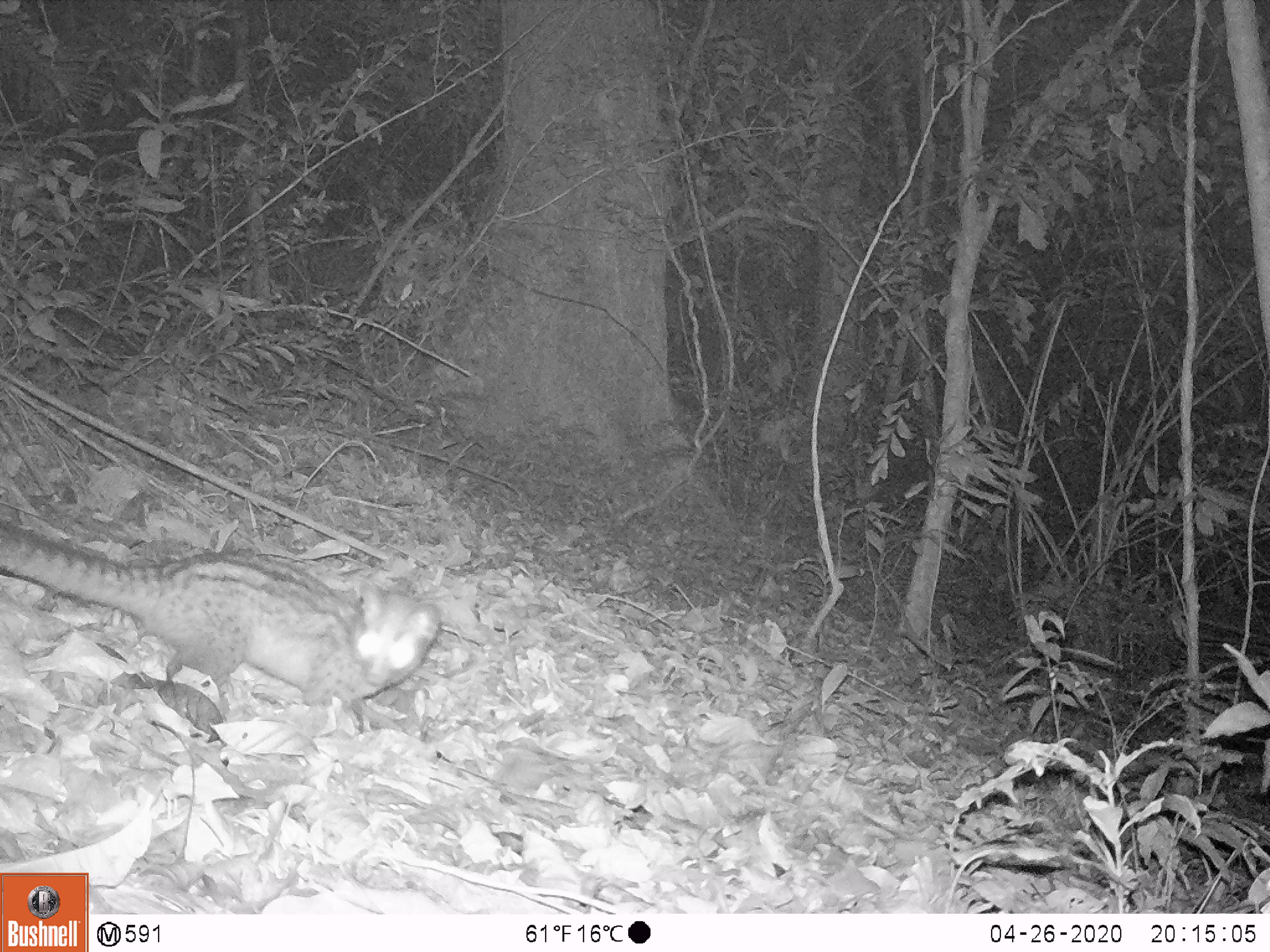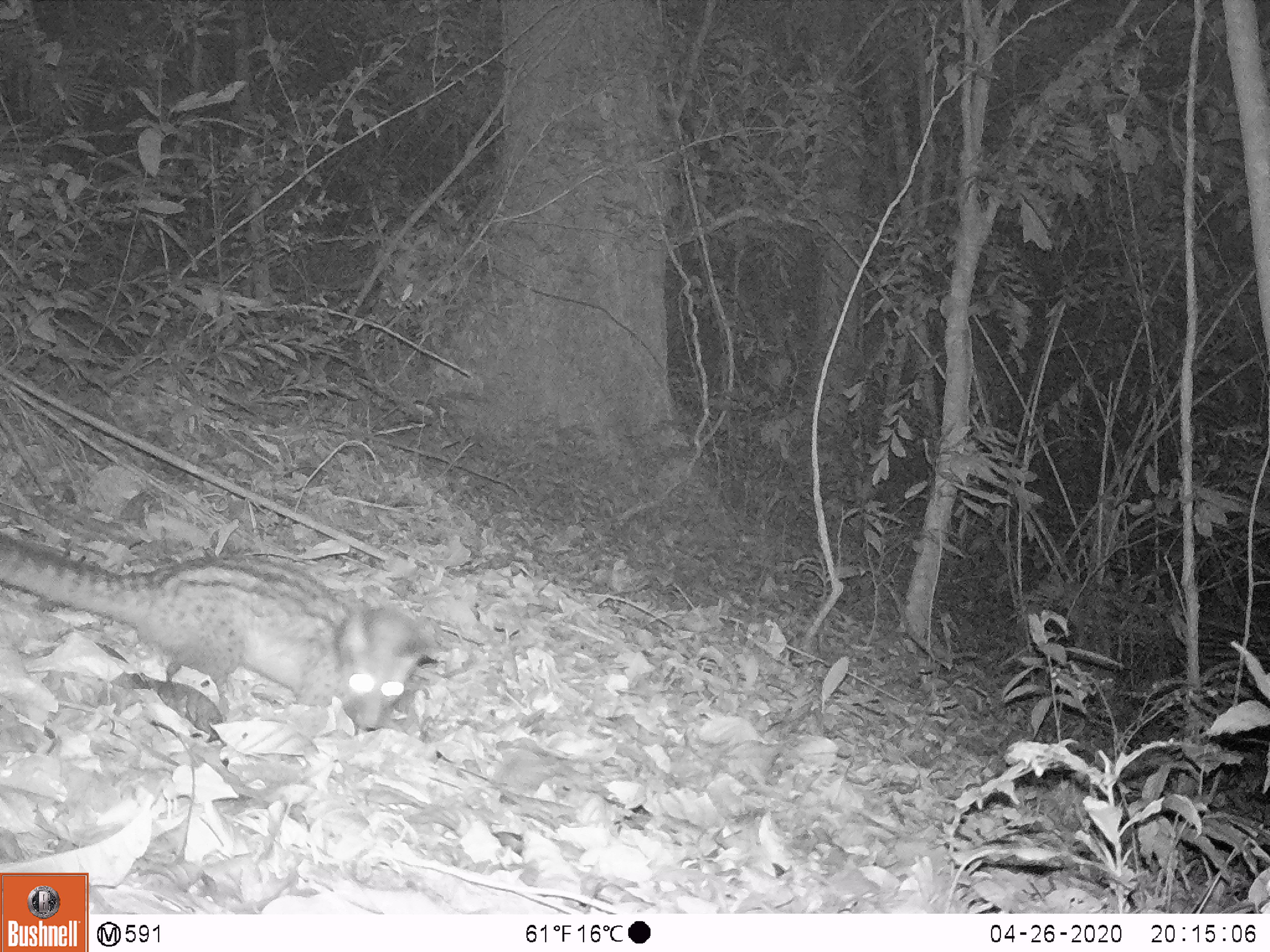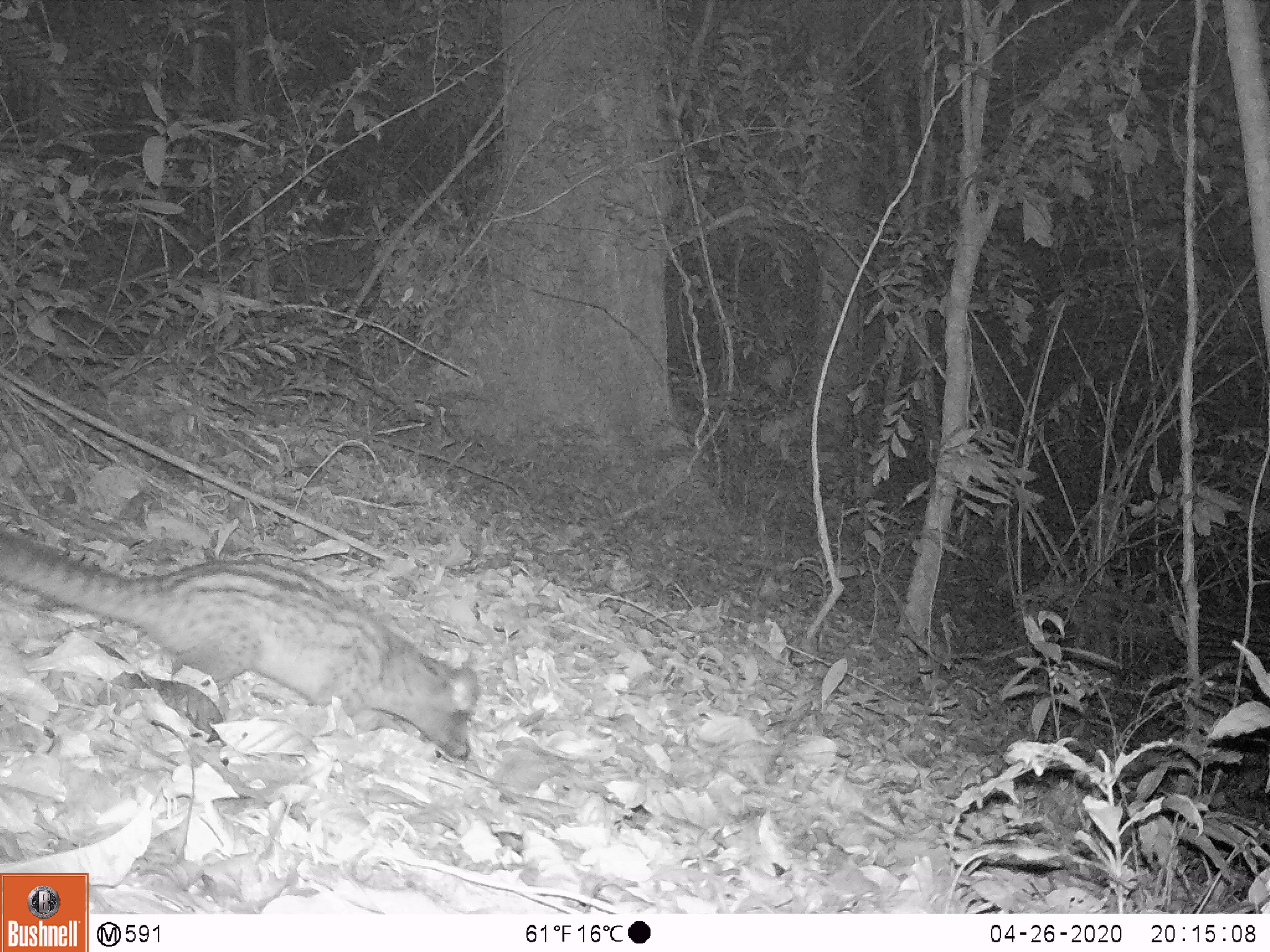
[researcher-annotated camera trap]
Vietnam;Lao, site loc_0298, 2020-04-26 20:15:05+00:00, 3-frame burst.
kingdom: Animalia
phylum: Chordata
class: Mammalia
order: Carnivora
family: Viverridae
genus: Paradoxurus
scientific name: Paradoxurus hermaphroditus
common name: common palm civet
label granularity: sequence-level